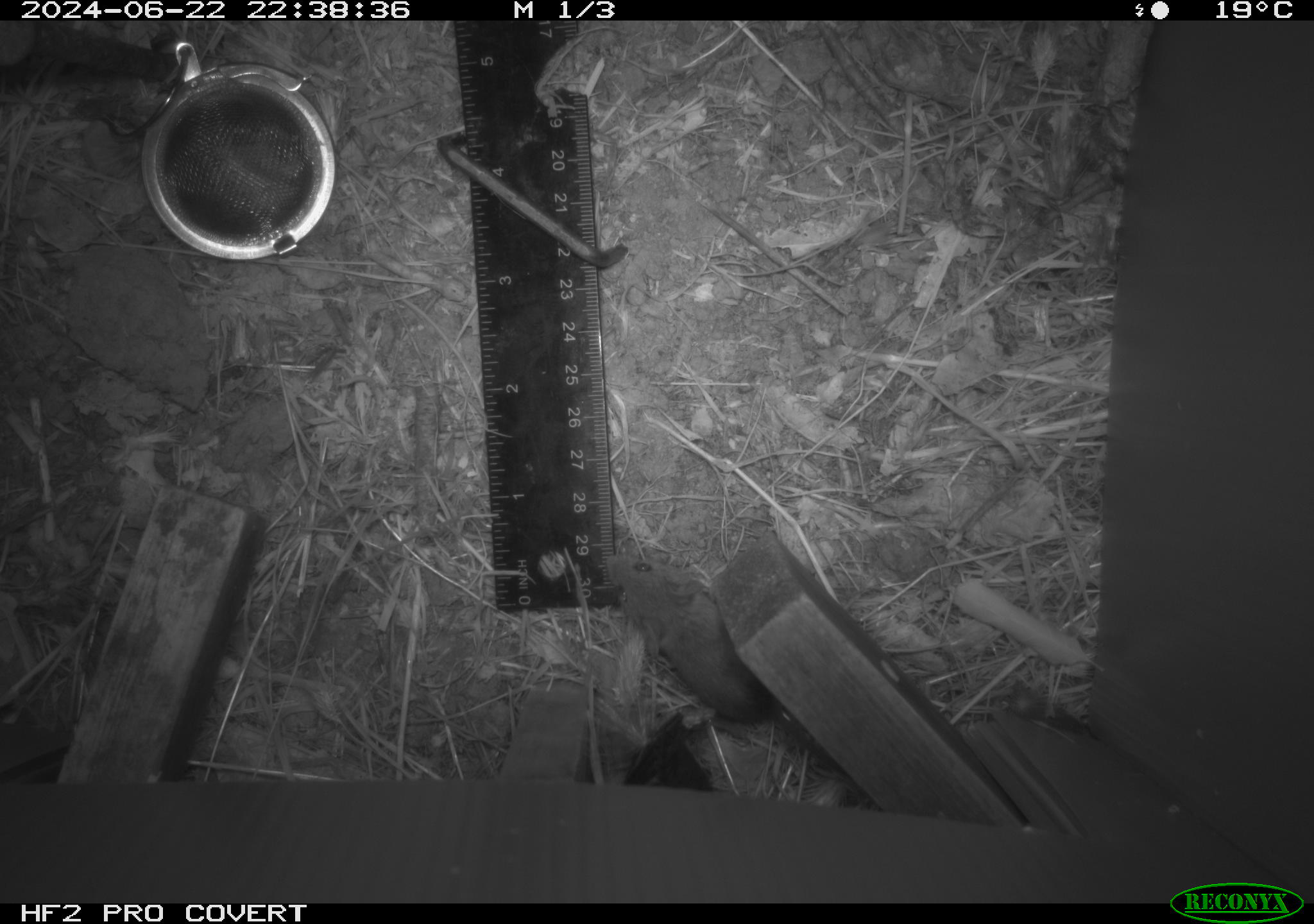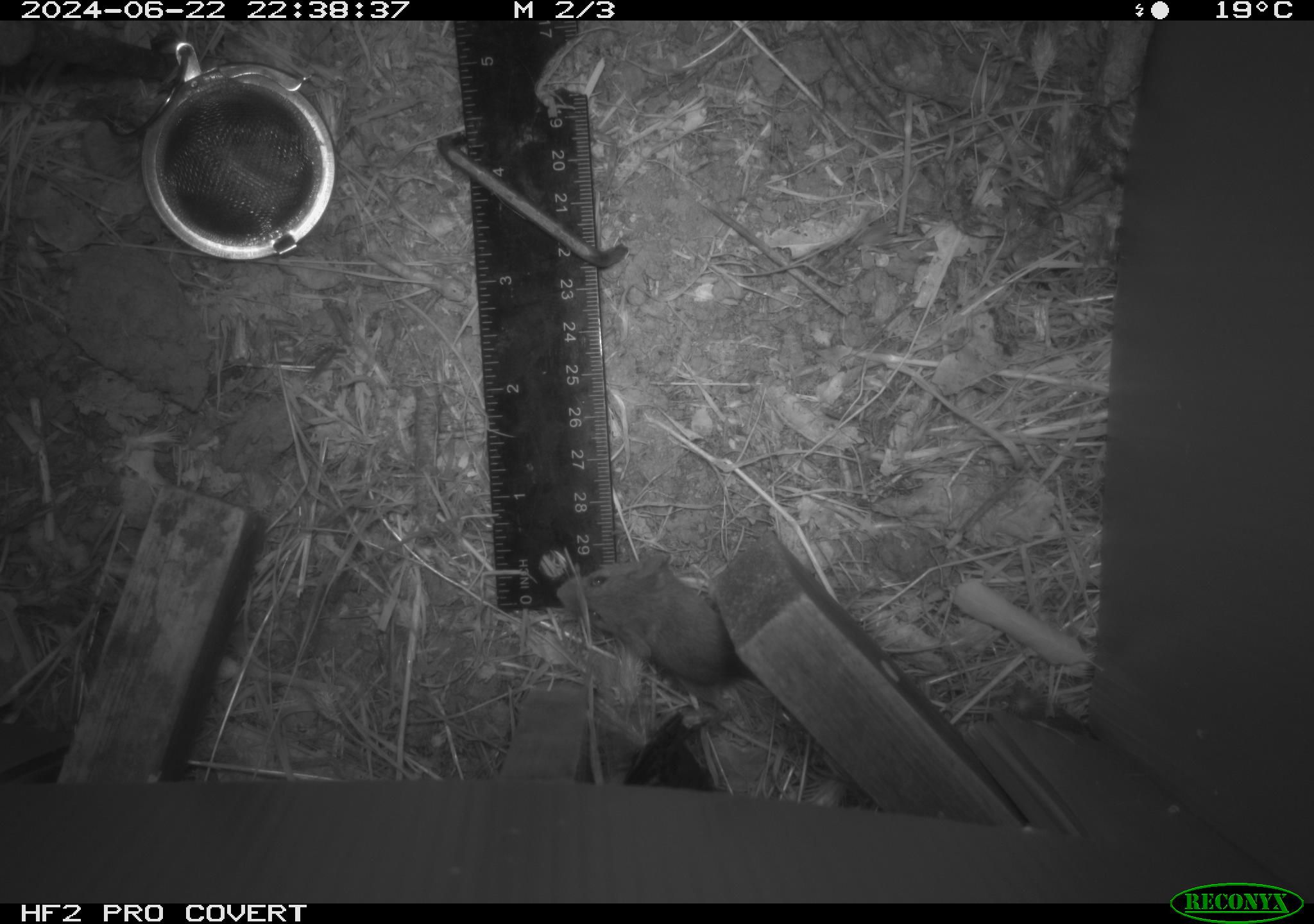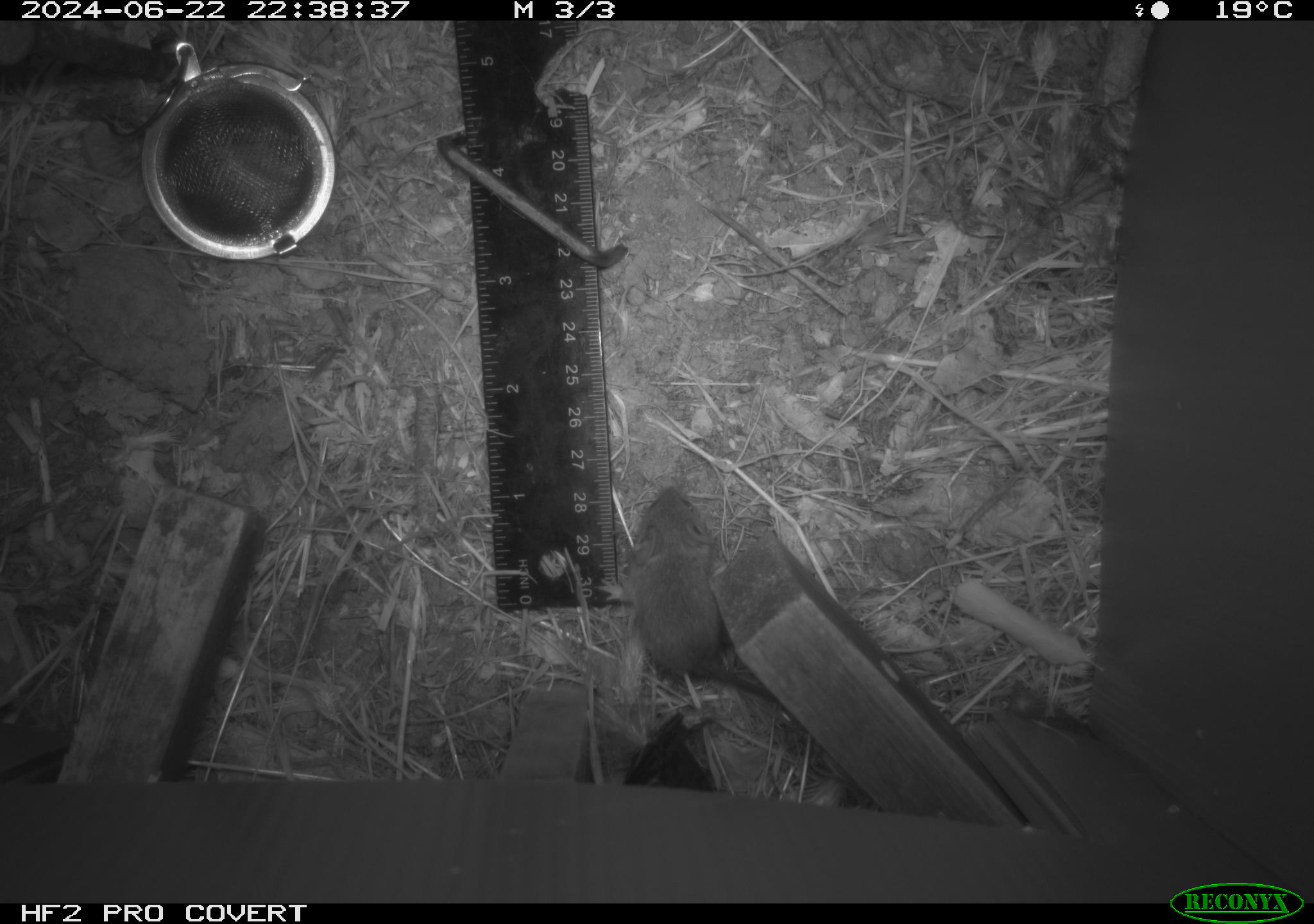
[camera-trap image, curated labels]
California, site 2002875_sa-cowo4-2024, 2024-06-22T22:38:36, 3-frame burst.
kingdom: Animalia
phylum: Chordata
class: Mammalia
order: Rodentia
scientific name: Rodentia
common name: mouse species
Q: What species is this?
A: Mouse species (Rodentia).